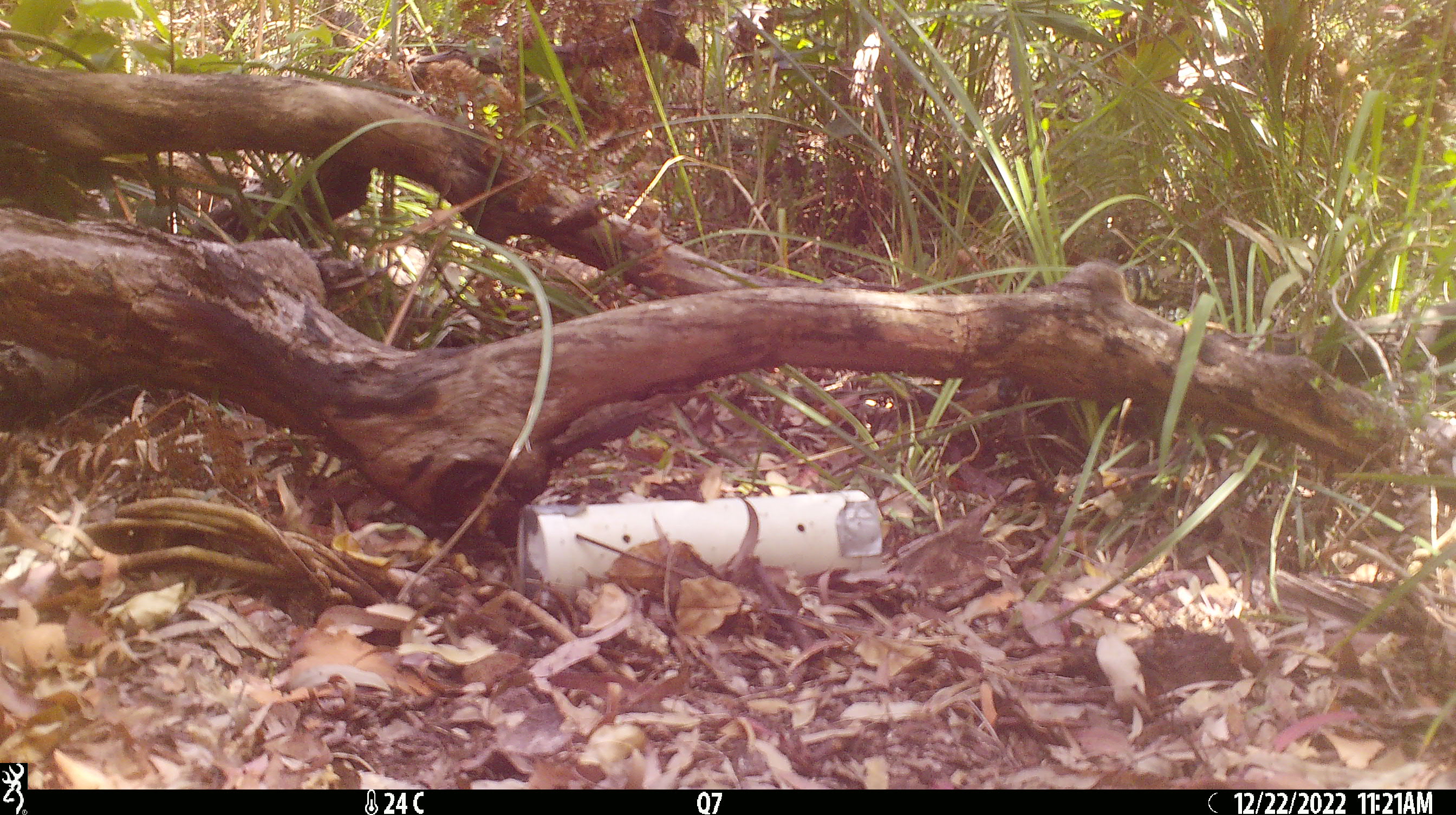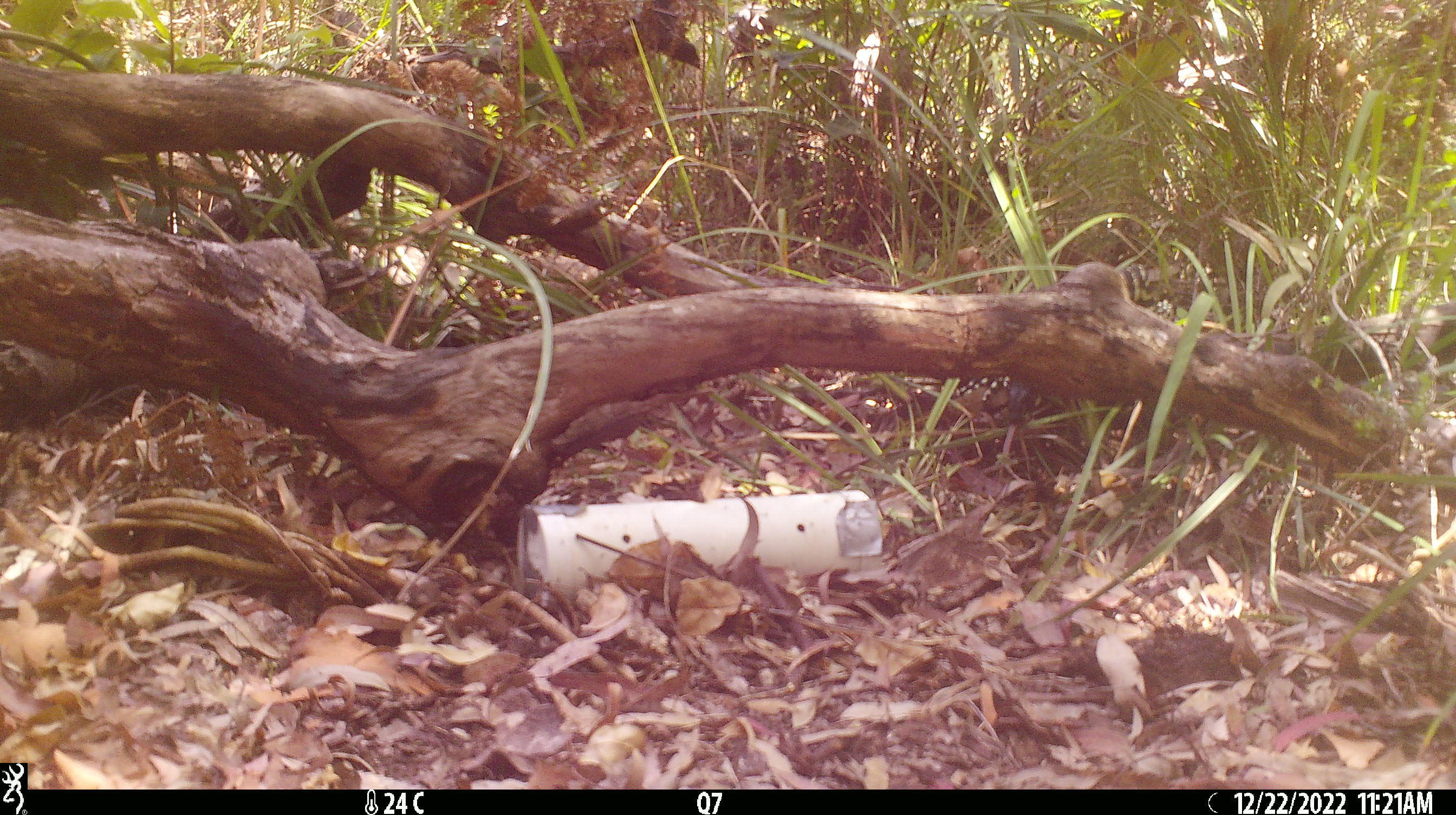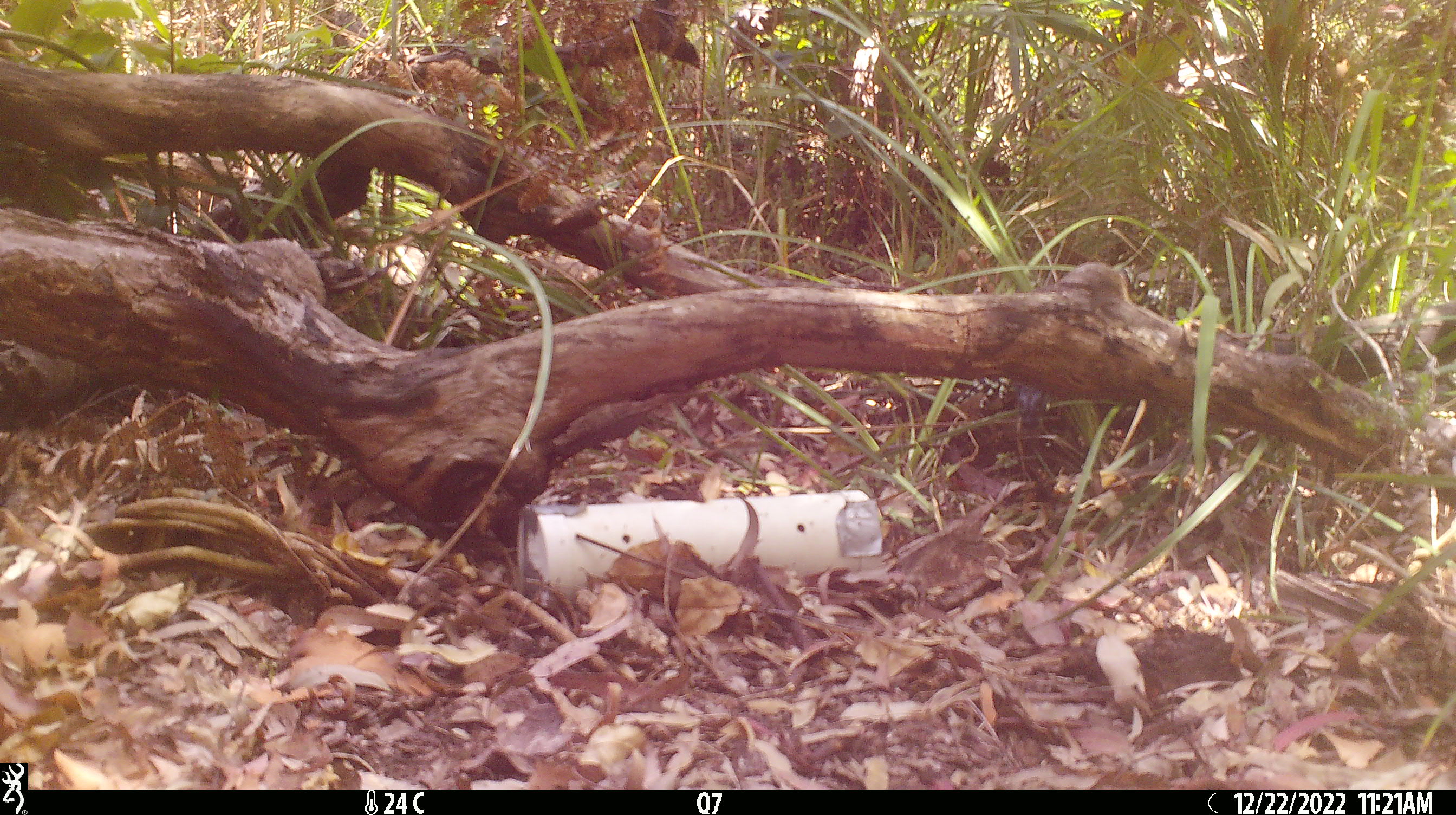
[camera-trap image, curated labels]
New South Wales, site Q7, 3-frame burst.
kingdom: Animalia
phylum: Chordata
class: Reptilia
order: Squamata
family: Varanidae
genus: Varanus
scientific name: Varanus varius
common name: lace monitor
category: goanna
Goanna (lace monitor) (Varanus varius).